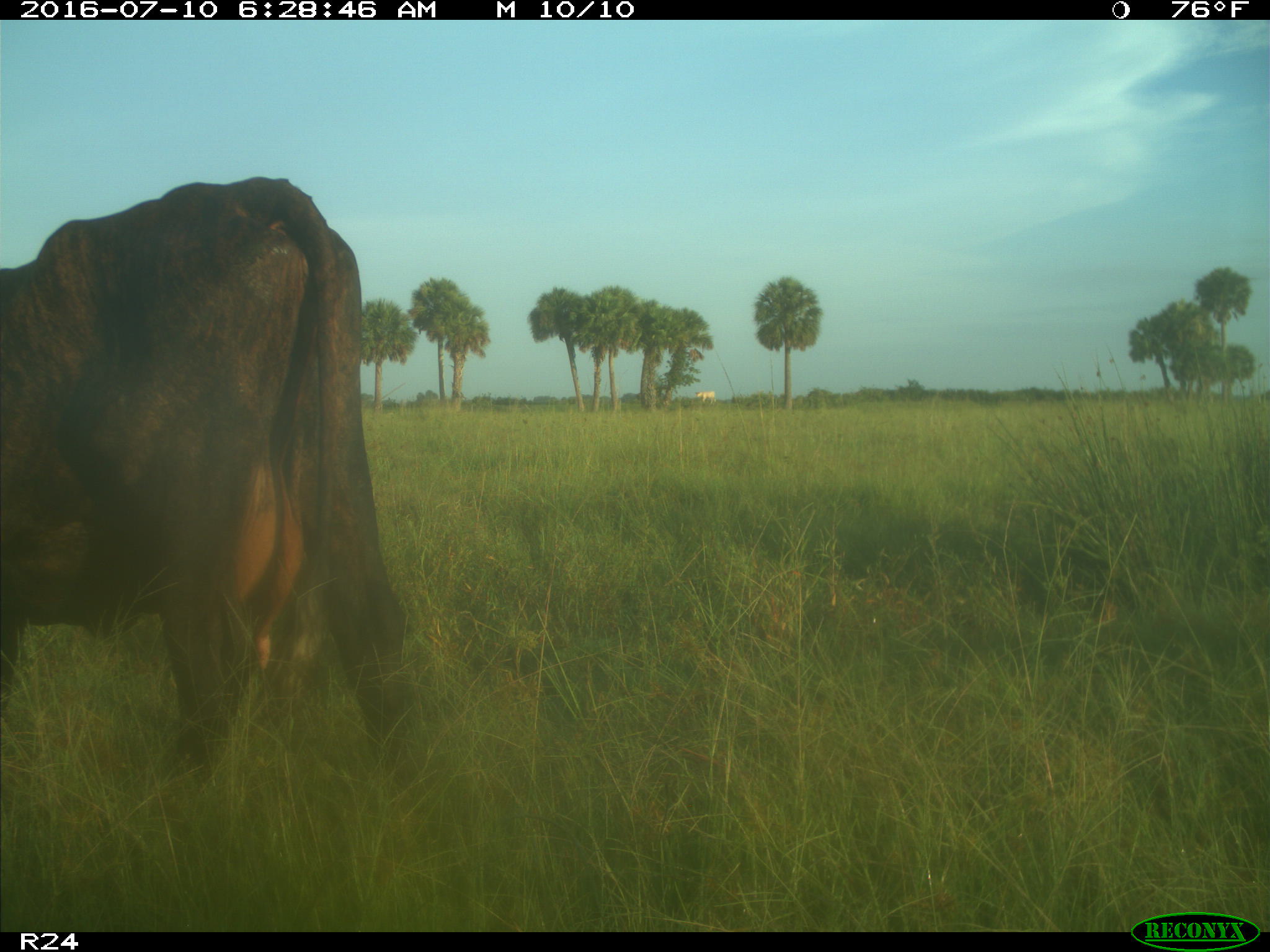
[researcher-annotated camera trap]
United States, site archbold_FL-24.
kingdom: Animalia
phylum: Chordata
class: Mammalia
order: Artiodactyla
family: Bovidae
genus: Bos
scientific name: Bos taurus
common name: domestic cow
Bos taurus (domestic cow).